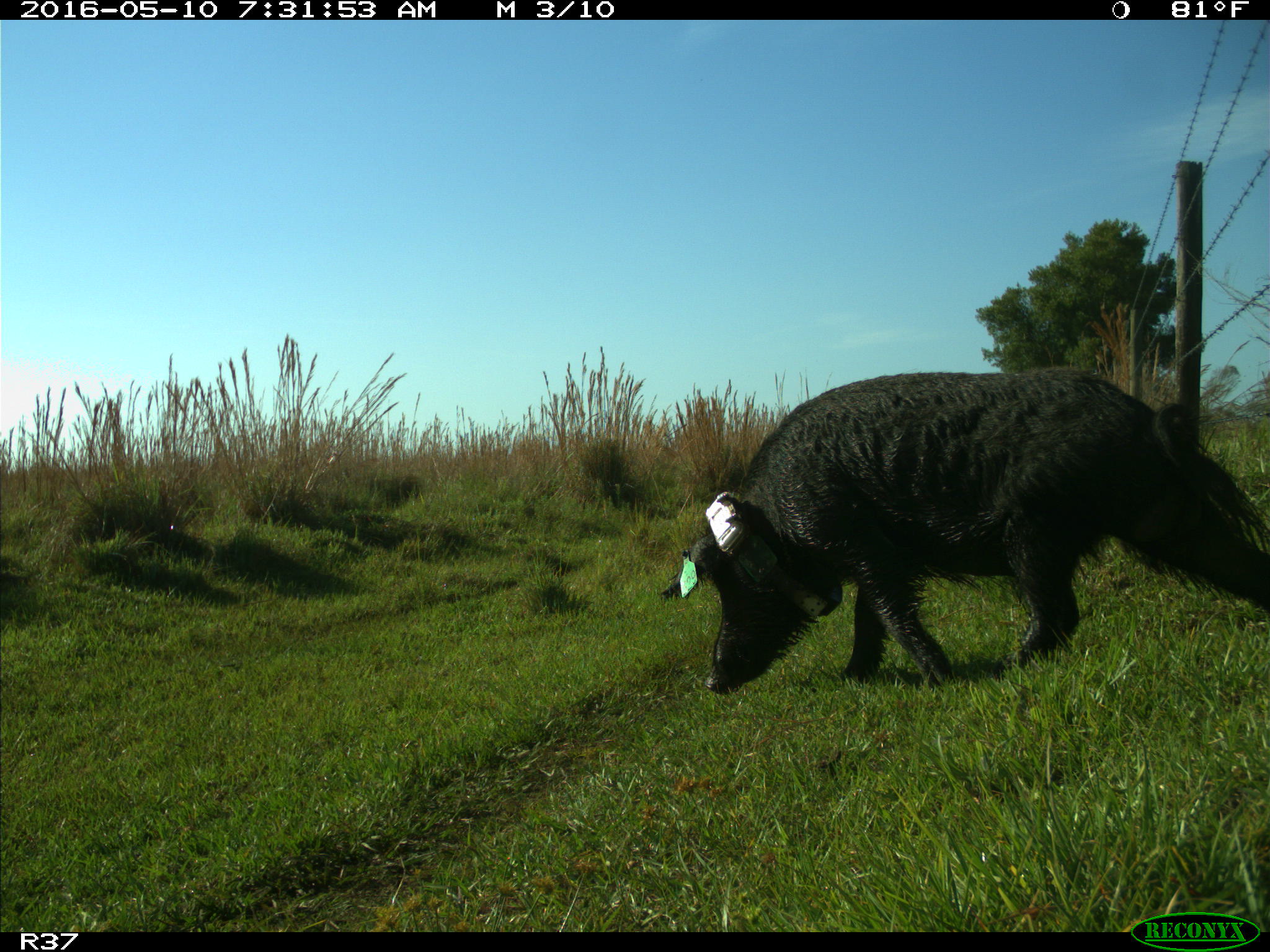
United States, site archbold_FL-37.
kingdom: Animalia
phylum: Chordata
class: Mammalia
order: Artiodactyla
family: Suidae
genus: Sus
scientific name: Sus scrofa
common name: wild boar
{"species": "Sus scrofa (wild boar)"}